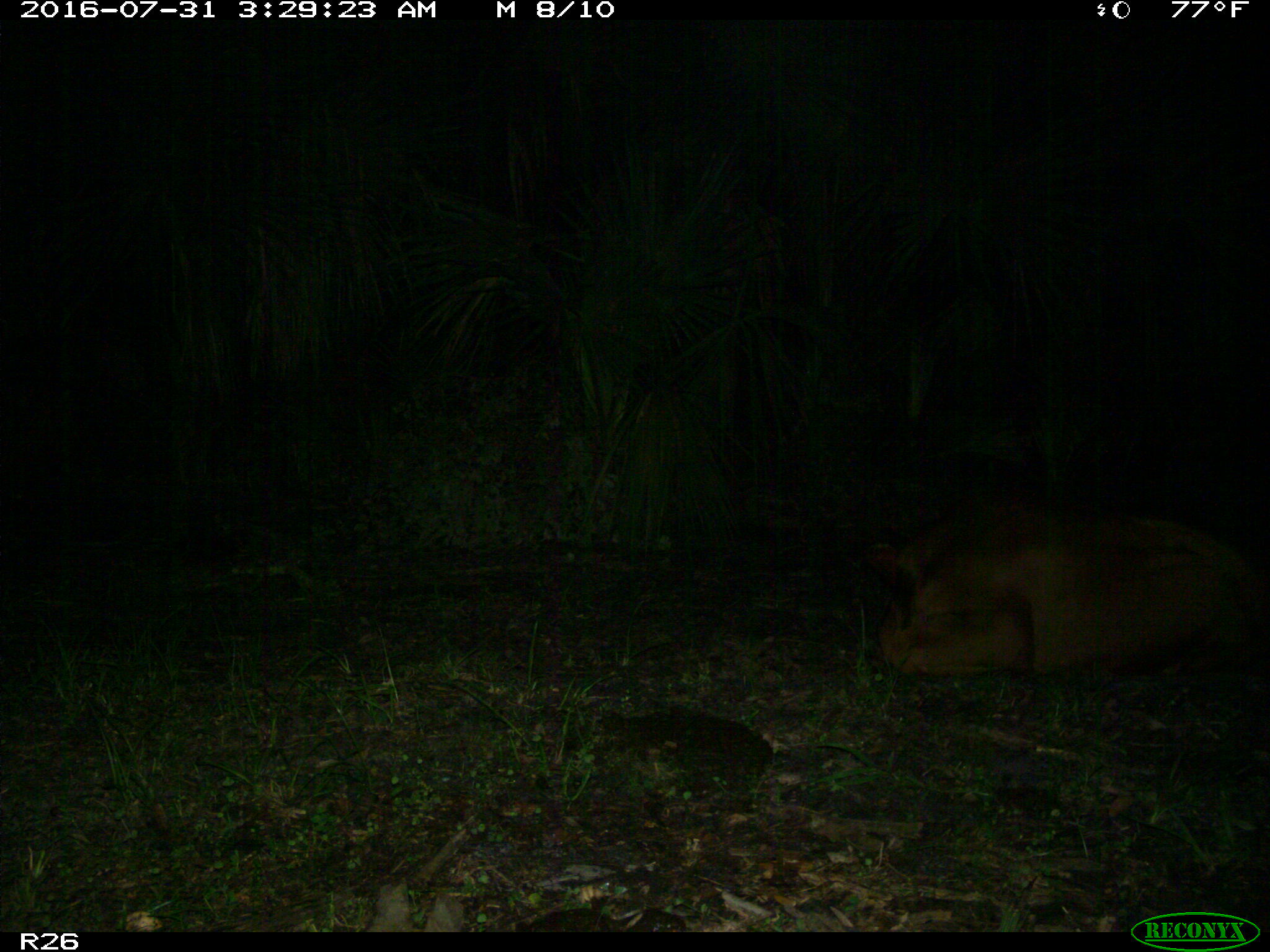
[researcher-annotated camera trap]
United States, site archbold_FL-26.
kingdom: Animalia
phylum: Chordata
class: Mammalia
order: Artiodactyla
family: Bovidae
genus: Bos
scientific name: Bos taurus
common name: domestic cow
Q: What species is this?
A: Bos taurus (domestic cow).